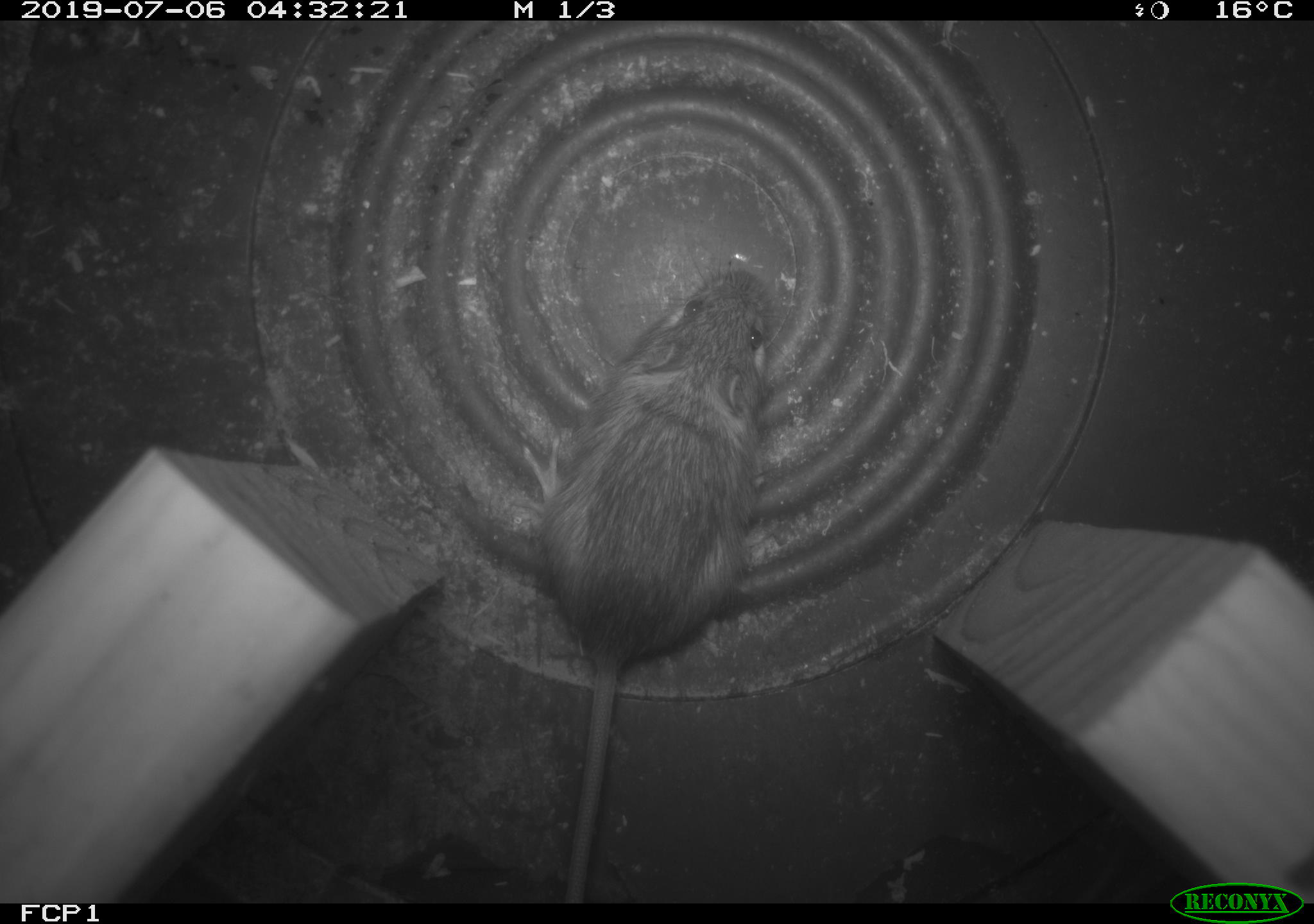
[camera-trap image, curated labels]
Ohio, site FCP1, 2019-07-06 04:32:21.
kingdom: Animalia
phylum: Chordata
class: Mammalia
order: Rodentia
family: Zapodidae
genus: Napaeozapus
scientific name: Napaeozapus insignis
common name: woodland jumping mouse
Woodland jumping mouse (Napaeozapus insignis).